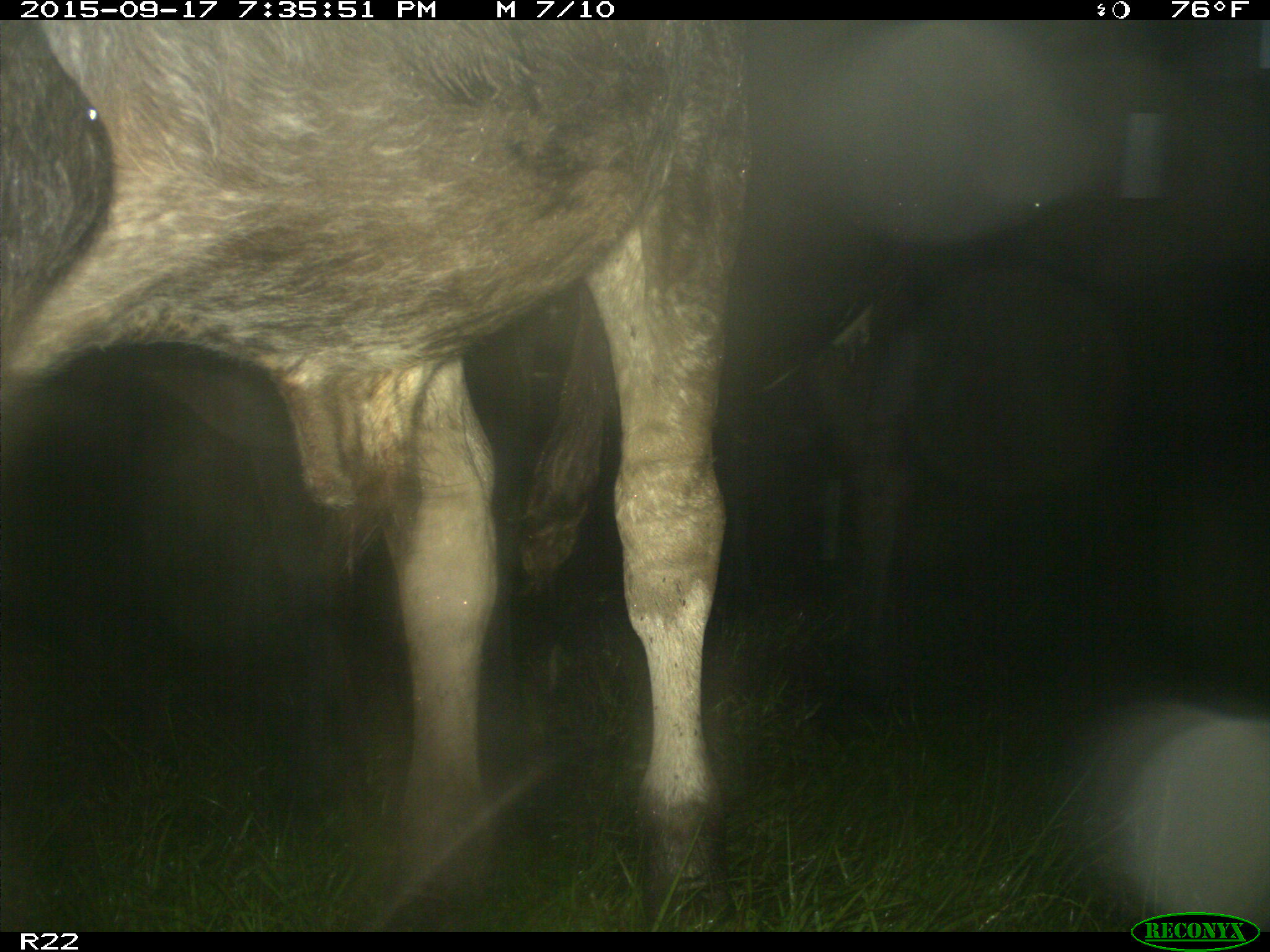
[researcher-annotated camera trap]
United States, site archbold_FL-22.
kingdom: Animalia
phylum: Chordata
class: Mammalia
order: Artiodactyla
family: Bovidae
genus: Bos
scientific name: Bos taurus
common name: domestic cow